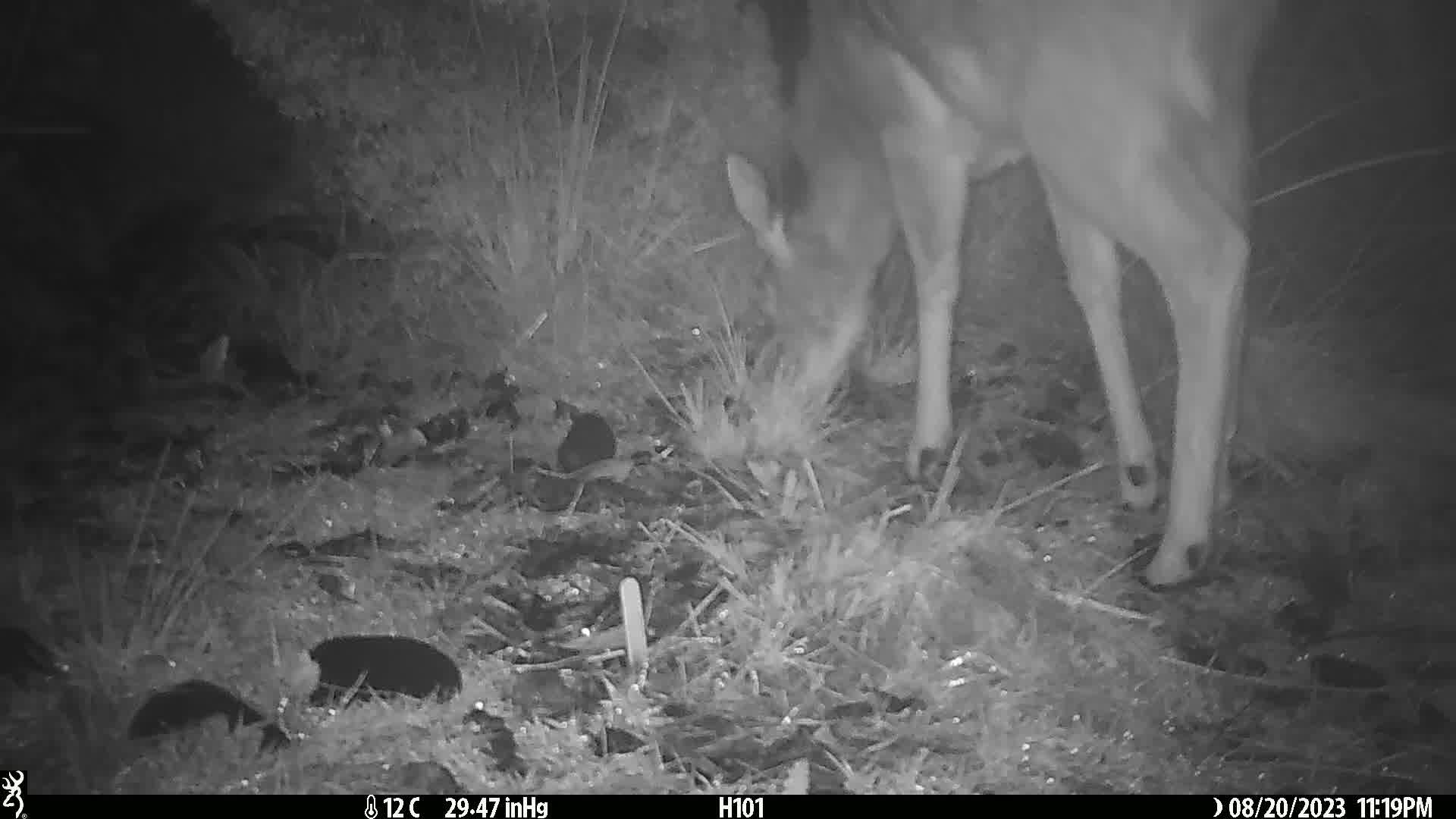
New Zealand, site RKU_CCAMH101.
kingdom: Animalia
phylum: Chordata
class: Mammalia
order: Artiodactyla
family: Cervidae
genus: Odocoileus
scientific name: Odocoileus virginianus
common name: white-tailed deer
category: white tailed deer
White tailed deer (white-tailed deer) (Odocoileus virginianus).